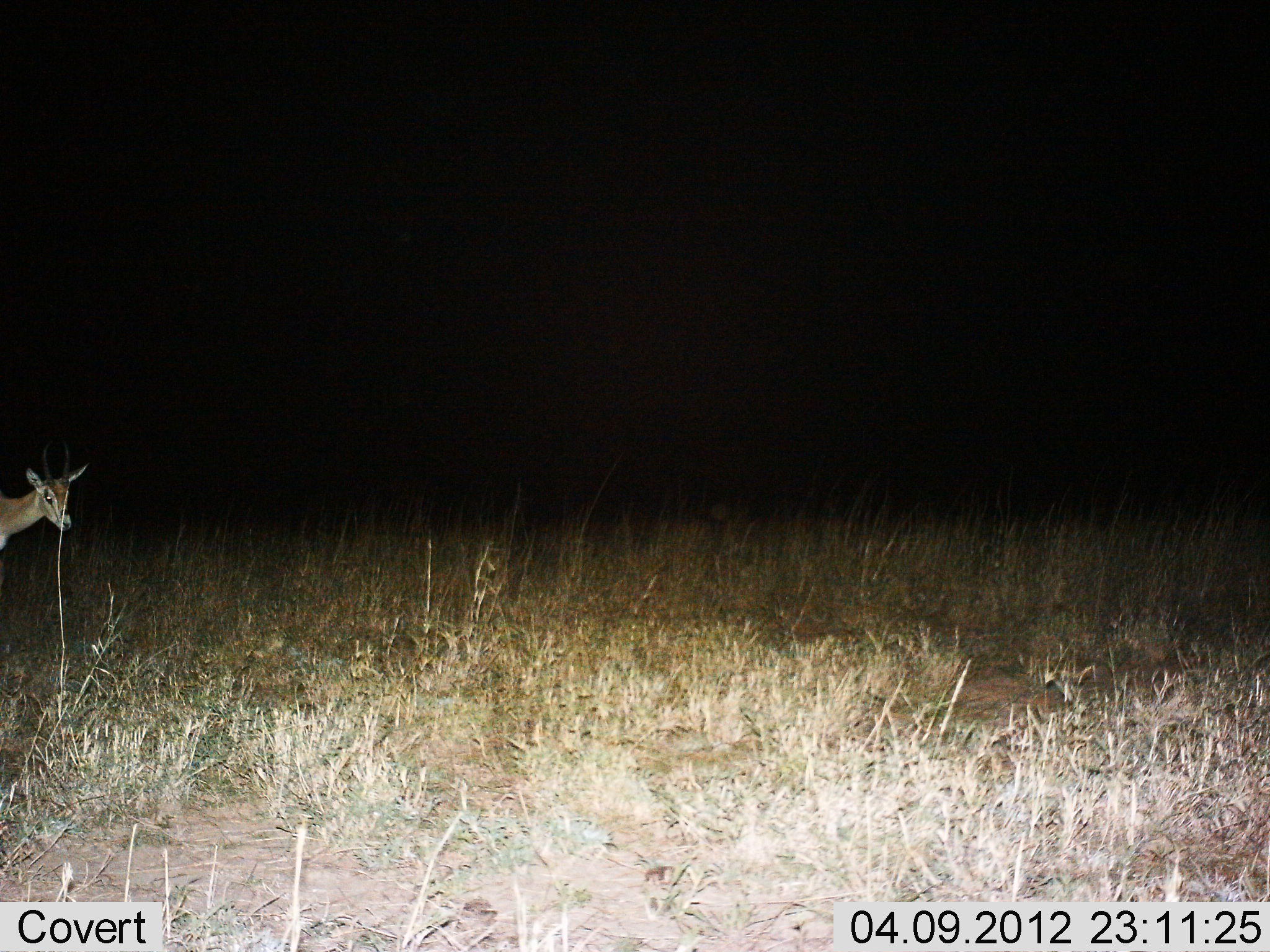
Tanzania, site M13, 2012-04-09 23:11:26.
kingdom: Animalia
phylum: Chordata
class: Mammalia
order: Artiodactyla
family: Bovidae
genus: Nanger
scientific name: Nanger granti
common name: grant's gazelle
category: gazellegrants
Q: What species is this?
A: Gazellegrants (grant's gazelle) (Nanger granti).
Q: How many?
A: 1.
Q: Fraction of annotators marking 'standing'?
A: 70%.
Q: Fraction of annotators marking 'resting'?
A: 0%.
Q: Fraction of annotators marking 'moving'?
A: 30%.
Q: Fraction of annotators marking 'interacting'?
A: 0%.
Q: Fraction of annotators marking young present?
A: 0%.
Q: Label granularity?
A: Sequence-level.